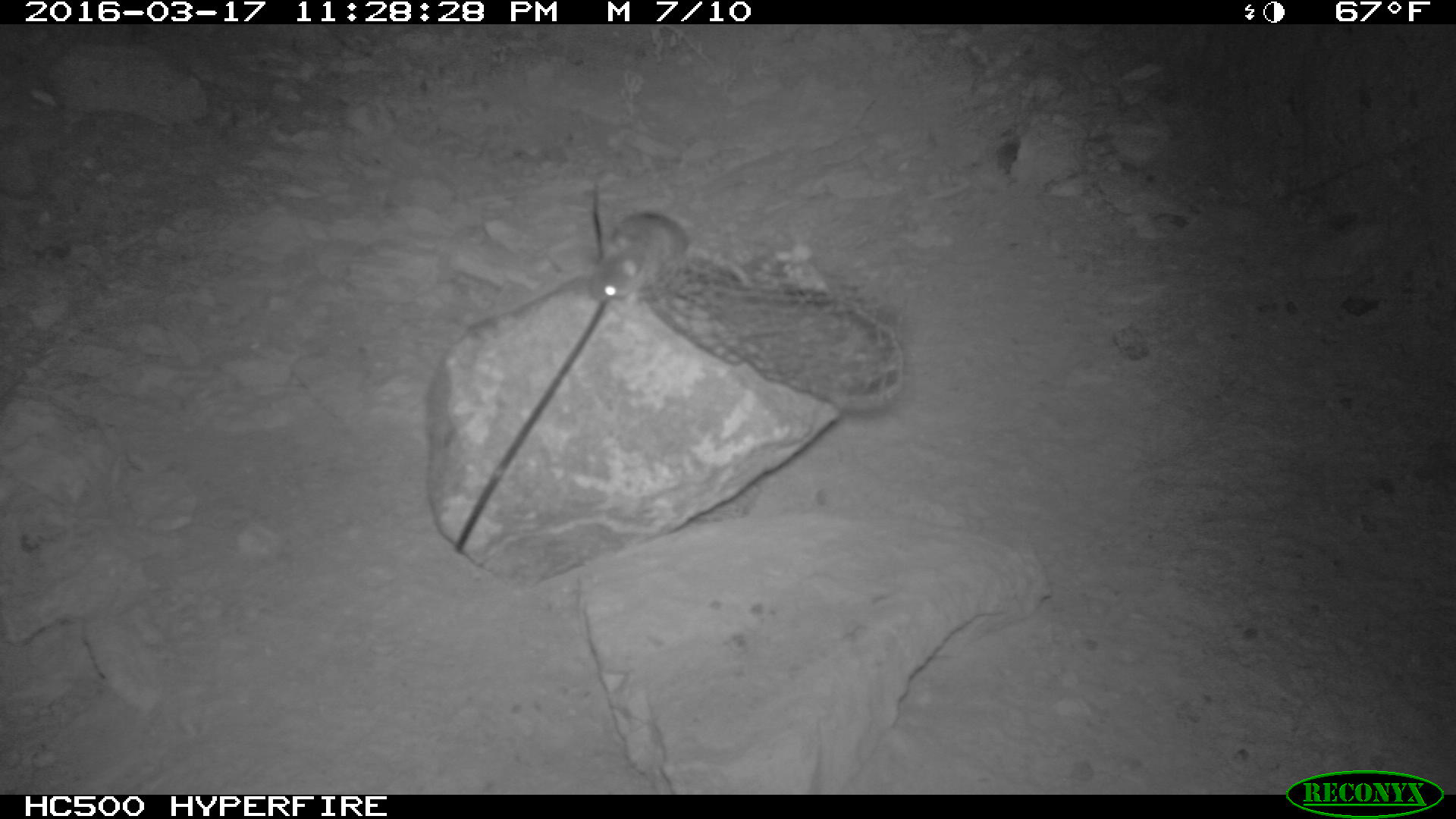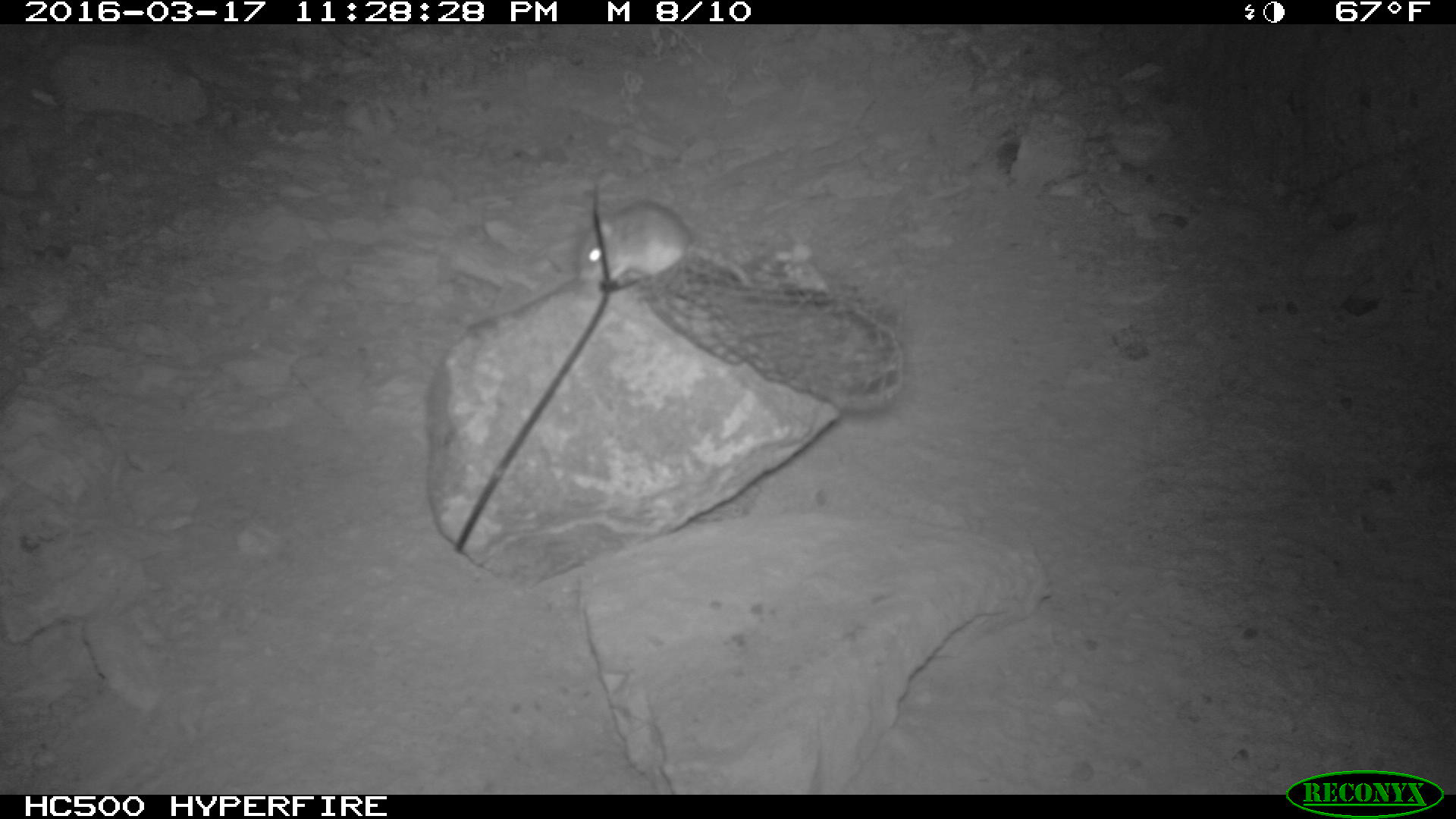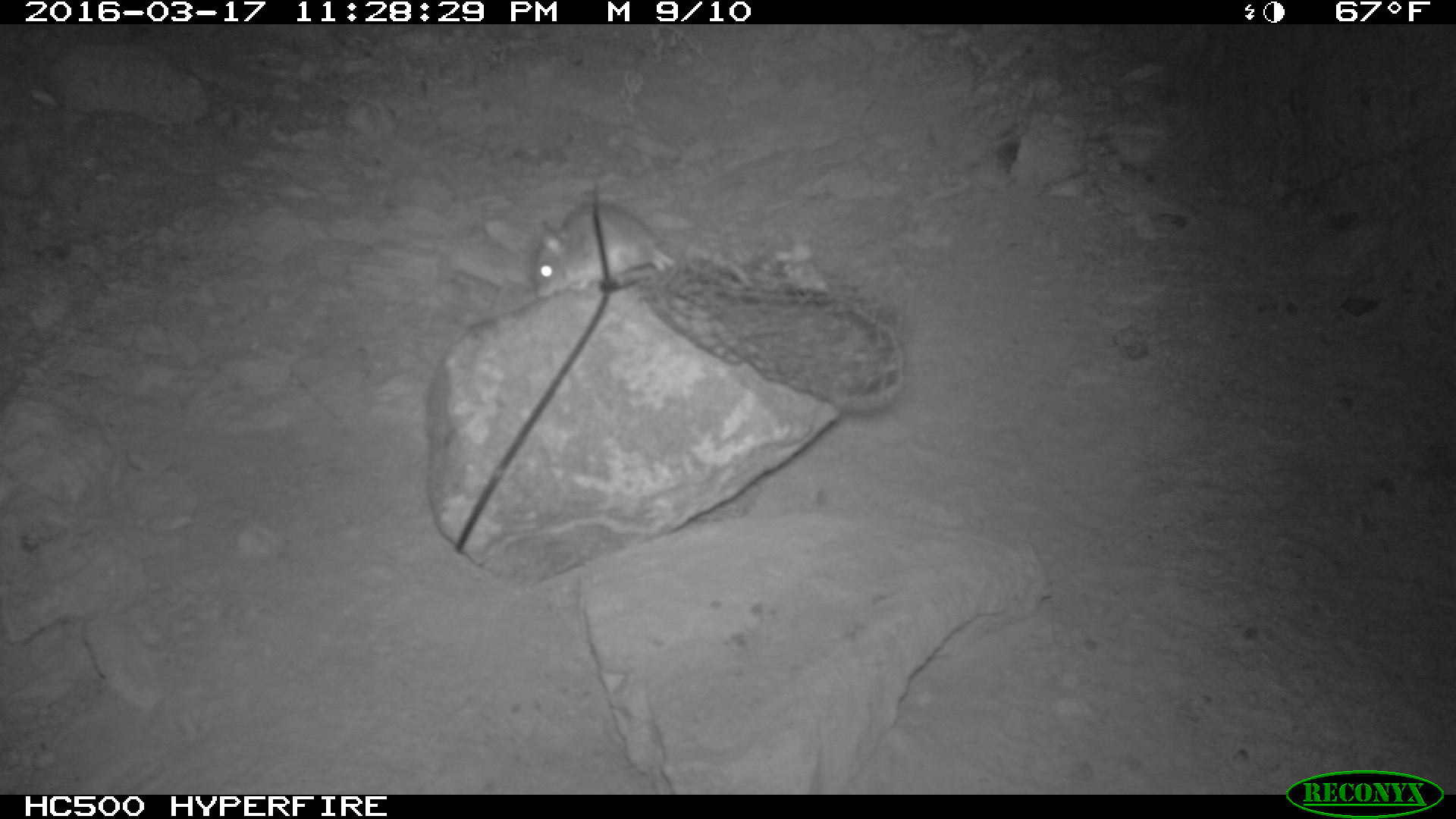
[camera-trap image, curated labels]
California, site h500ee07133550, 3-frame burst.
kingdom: Animalia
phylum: Chordata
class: Mammalia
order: Rodentia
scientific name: Rodentia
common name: rodent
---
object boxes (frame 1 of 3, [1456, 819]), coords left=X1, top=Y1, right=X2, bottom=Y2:
rodent: left=588, top=209, right=753, bottom=308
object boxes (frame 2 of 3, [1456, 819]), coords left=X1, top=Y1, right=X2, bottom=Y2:
rodent: left=569, top=199, right=747, bottom=288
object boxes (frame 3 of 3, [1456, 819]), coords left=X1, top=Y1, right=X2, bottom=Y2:
rodent: left=531, top=200, right=674, bottom=299